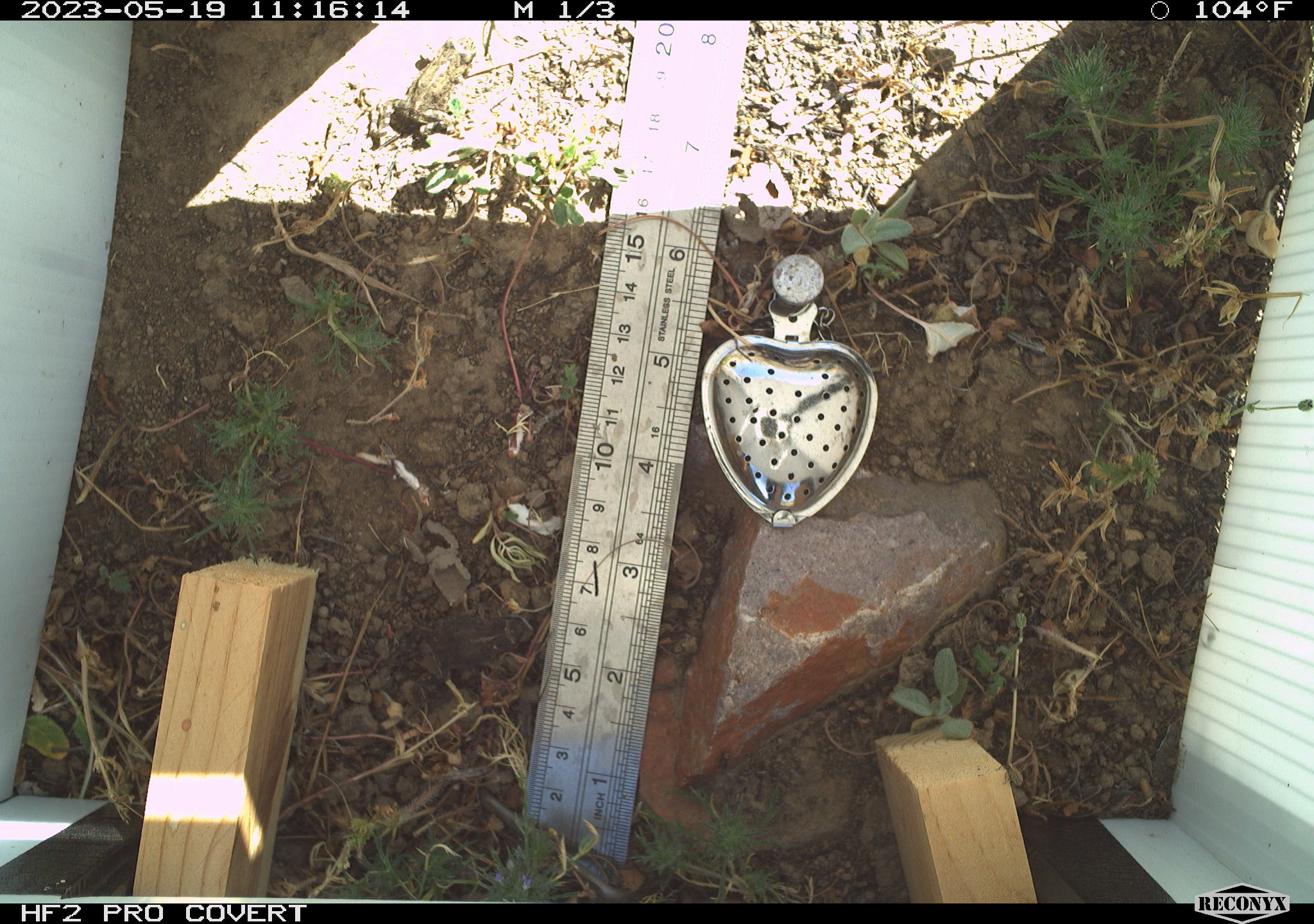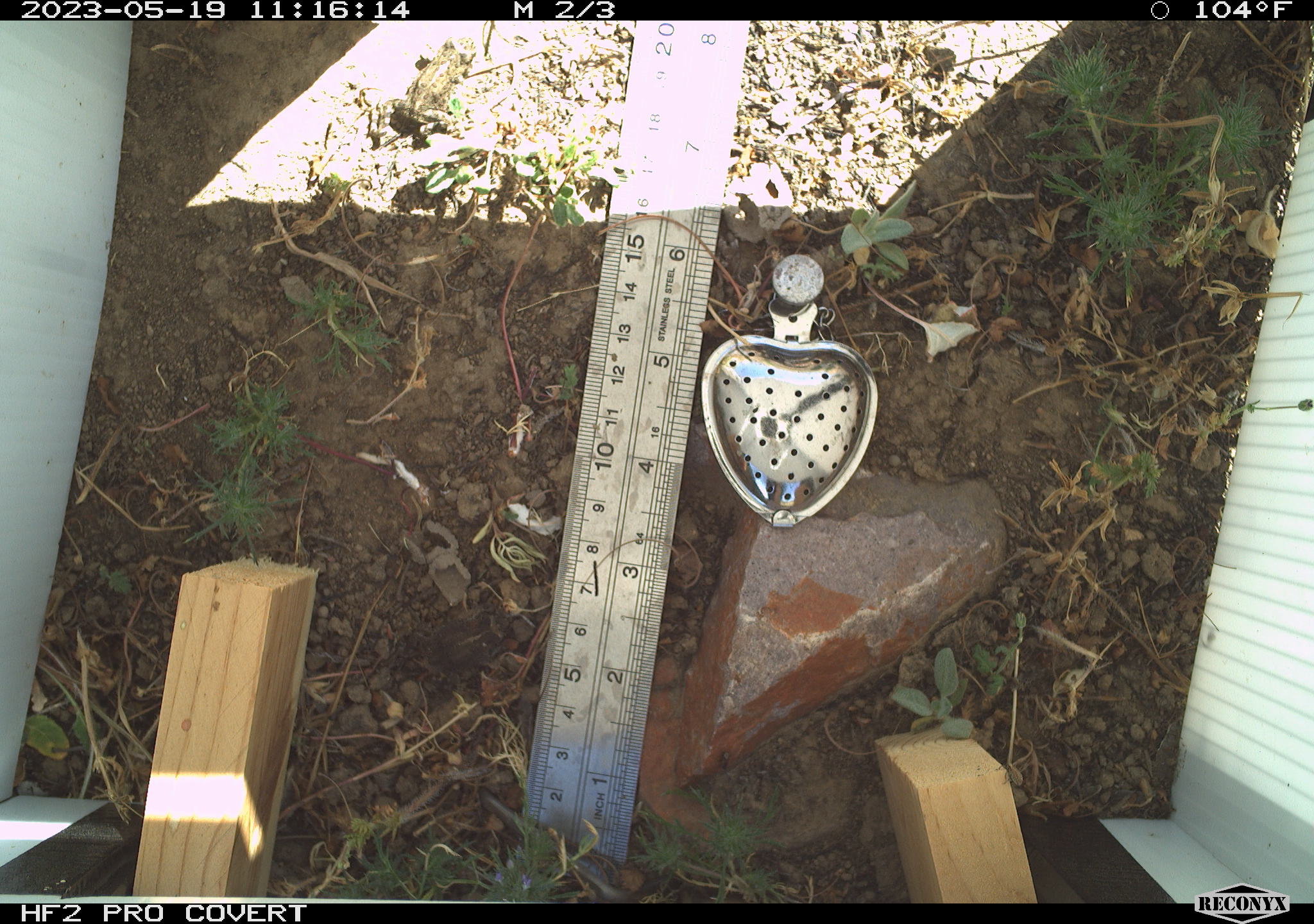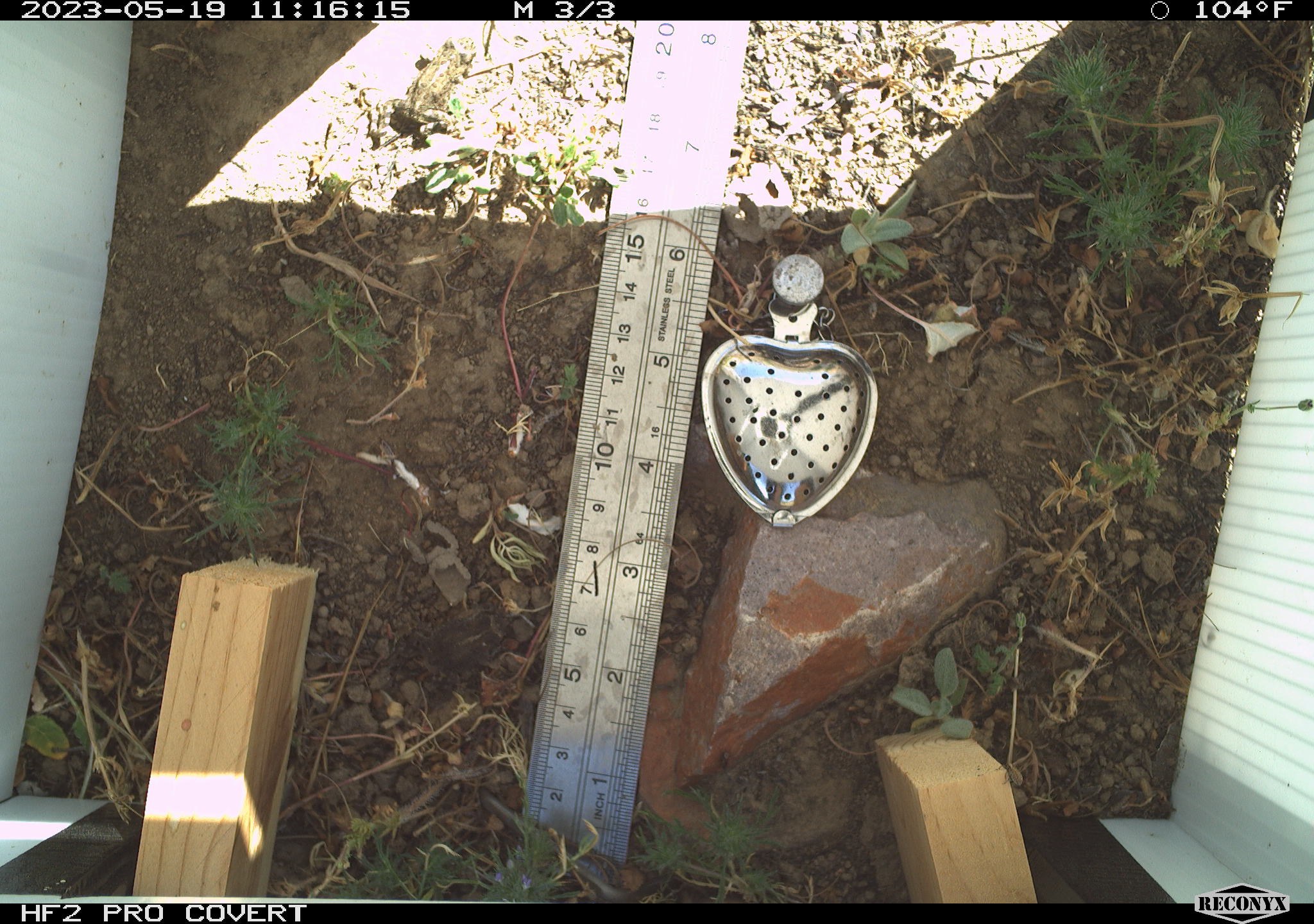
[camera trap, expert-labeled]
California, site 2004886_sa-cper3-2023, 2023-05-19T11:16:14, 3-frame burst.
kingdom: Animalia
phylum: Chordata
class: Amphibia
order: Anura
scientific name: Anura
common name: frogs